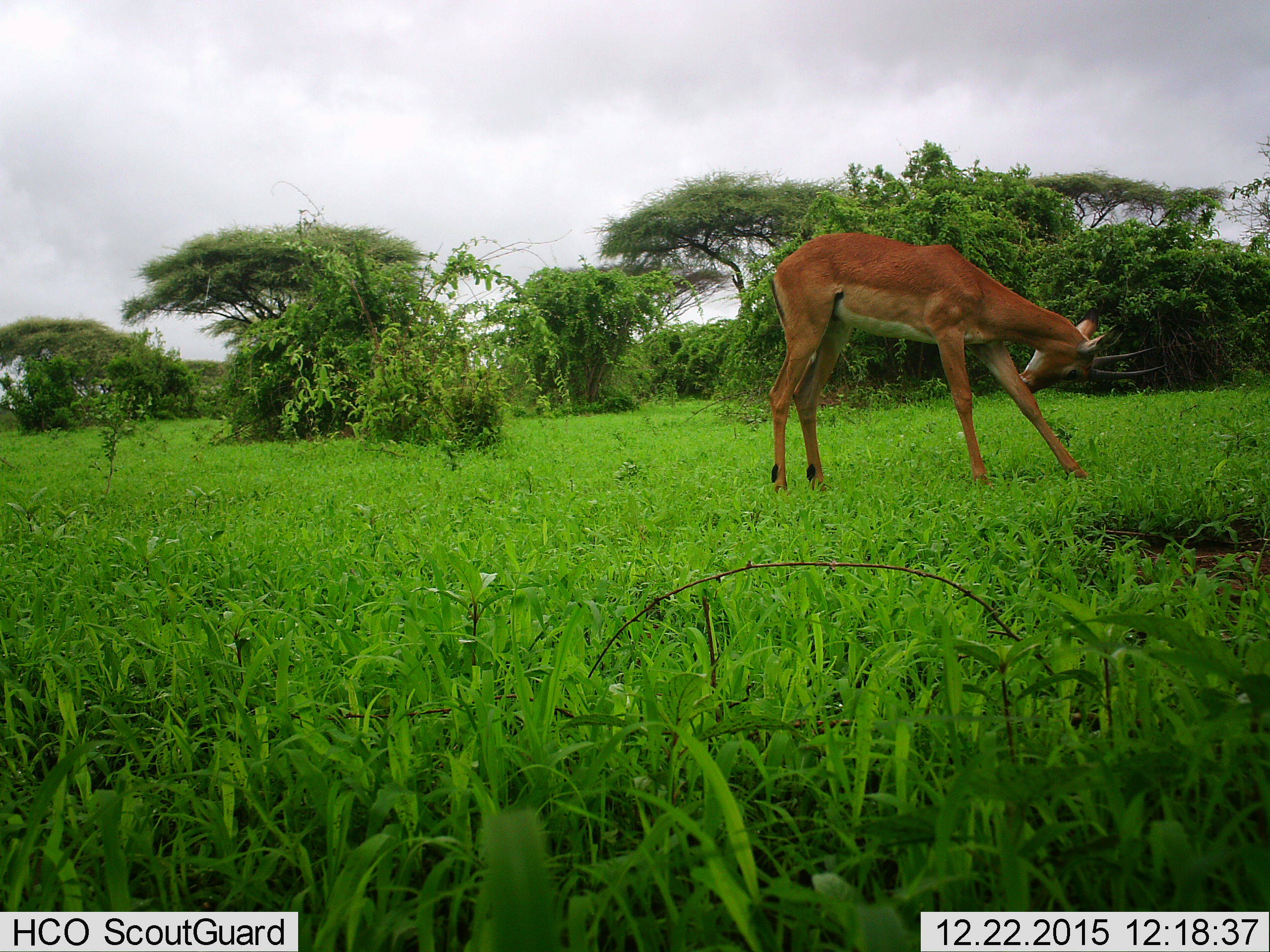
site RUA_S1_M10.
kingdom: Animalia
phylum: Chordata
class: Mammalia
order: Artiodactyla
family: Bovidae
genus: Aepyceros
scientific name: Aepyceros melampus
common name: impala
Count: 1.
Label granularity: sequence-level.